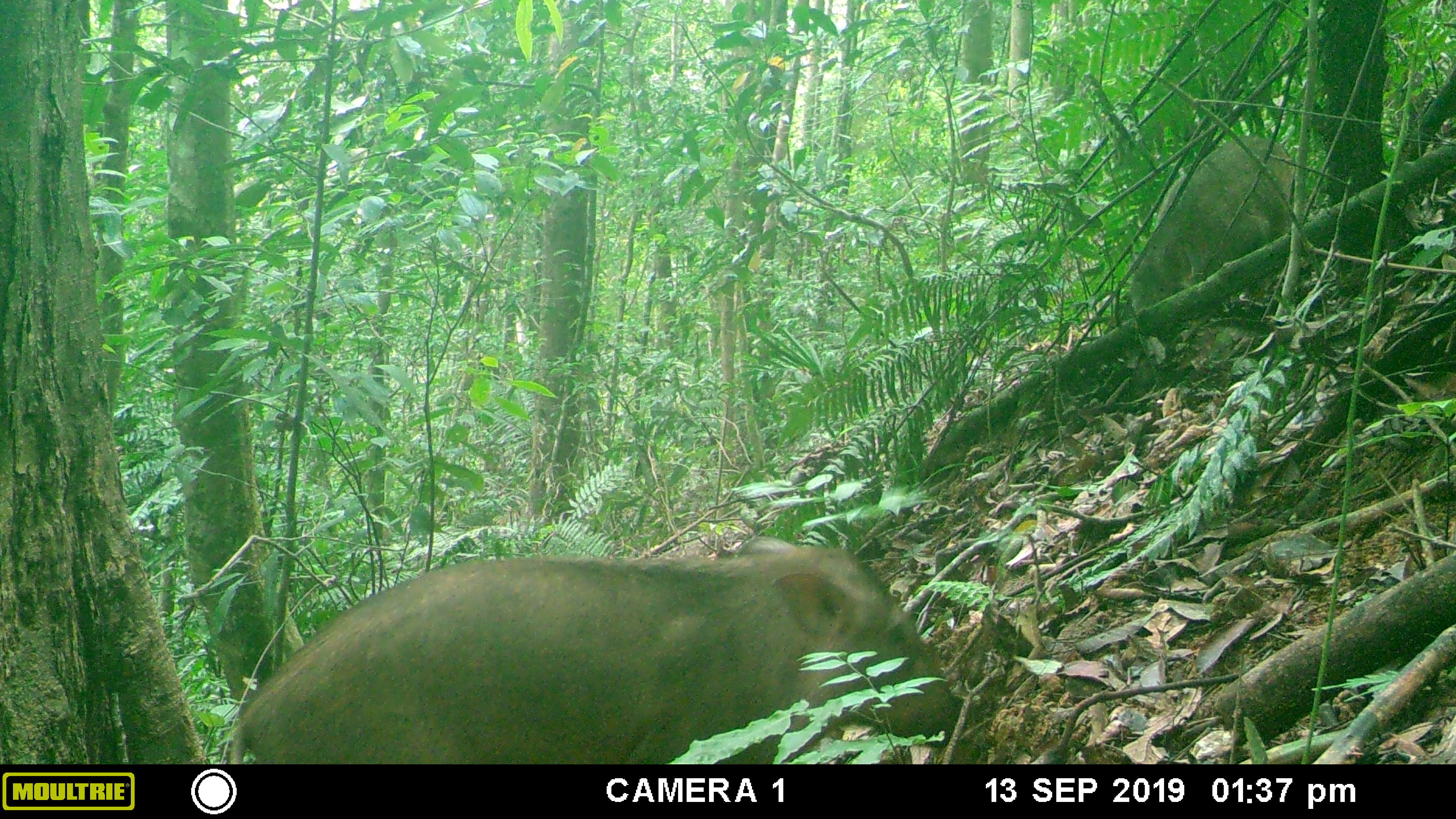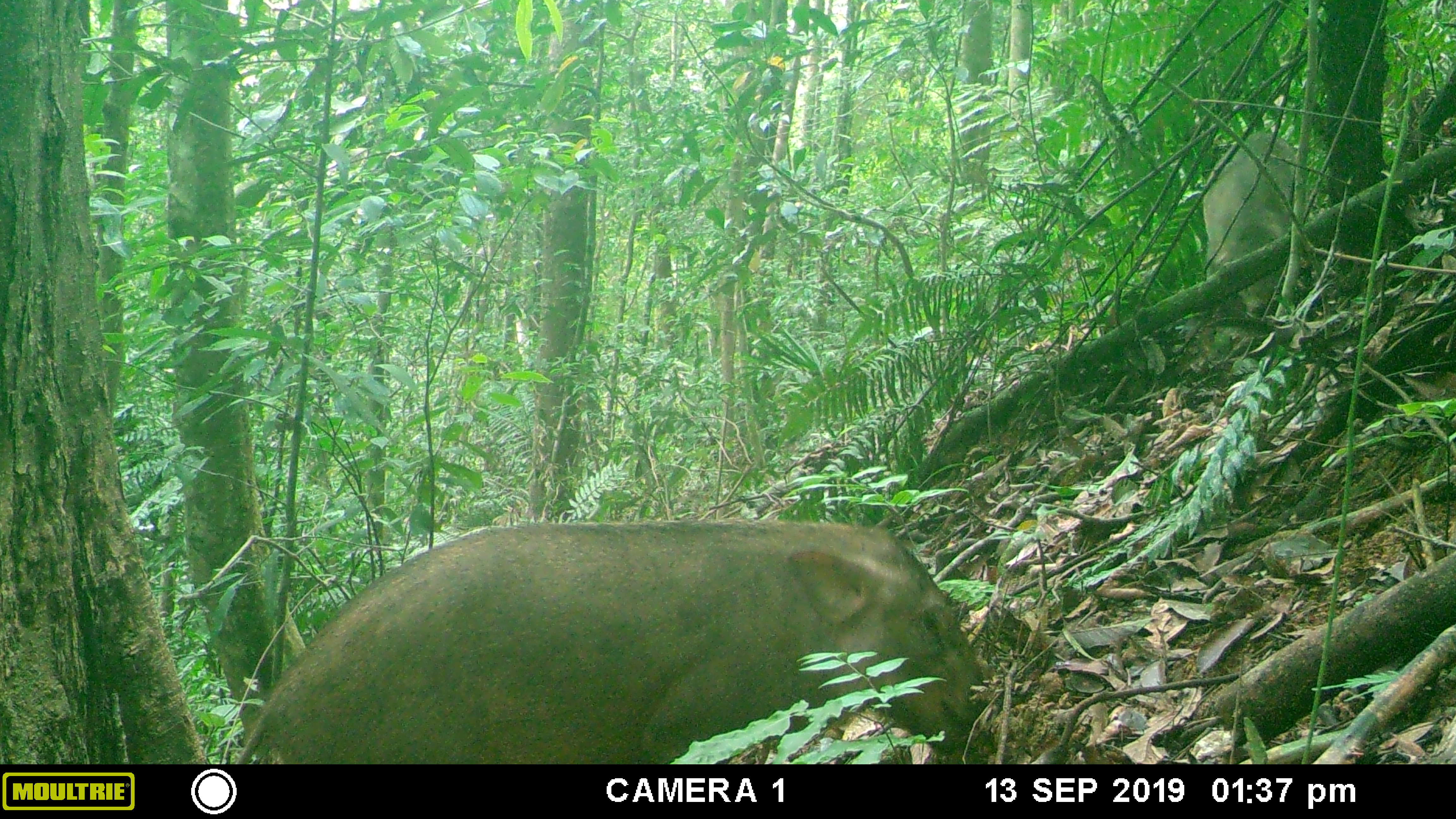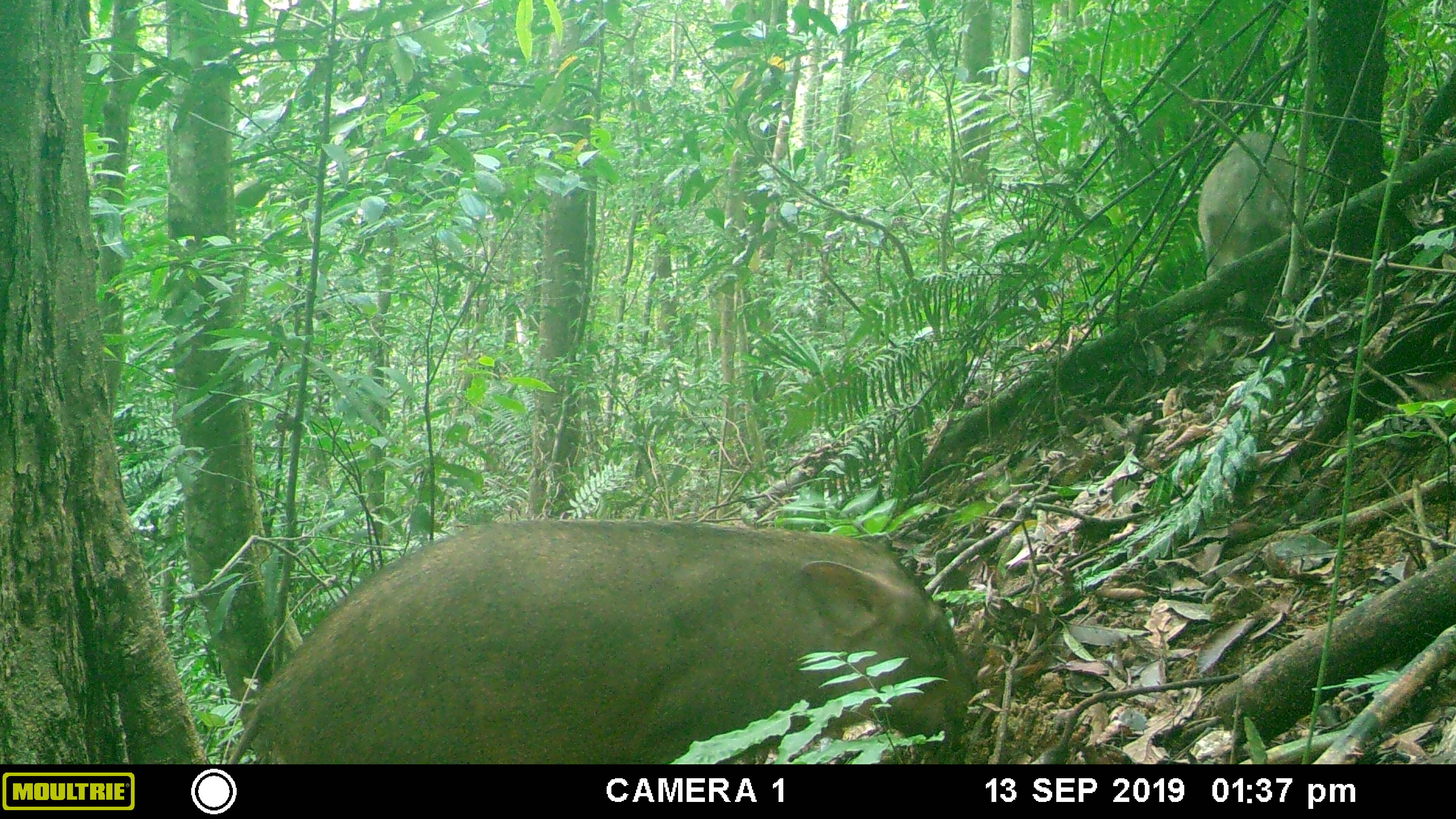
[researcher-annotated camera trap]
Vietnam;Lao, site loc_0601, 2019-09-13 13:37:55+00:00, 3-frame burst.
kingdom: Animalia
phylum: Chordata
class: Mammalia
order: Artiodactyla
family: Suidae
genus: Sus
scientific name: Sus scrofa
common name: eurasian wild pig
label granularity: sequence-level